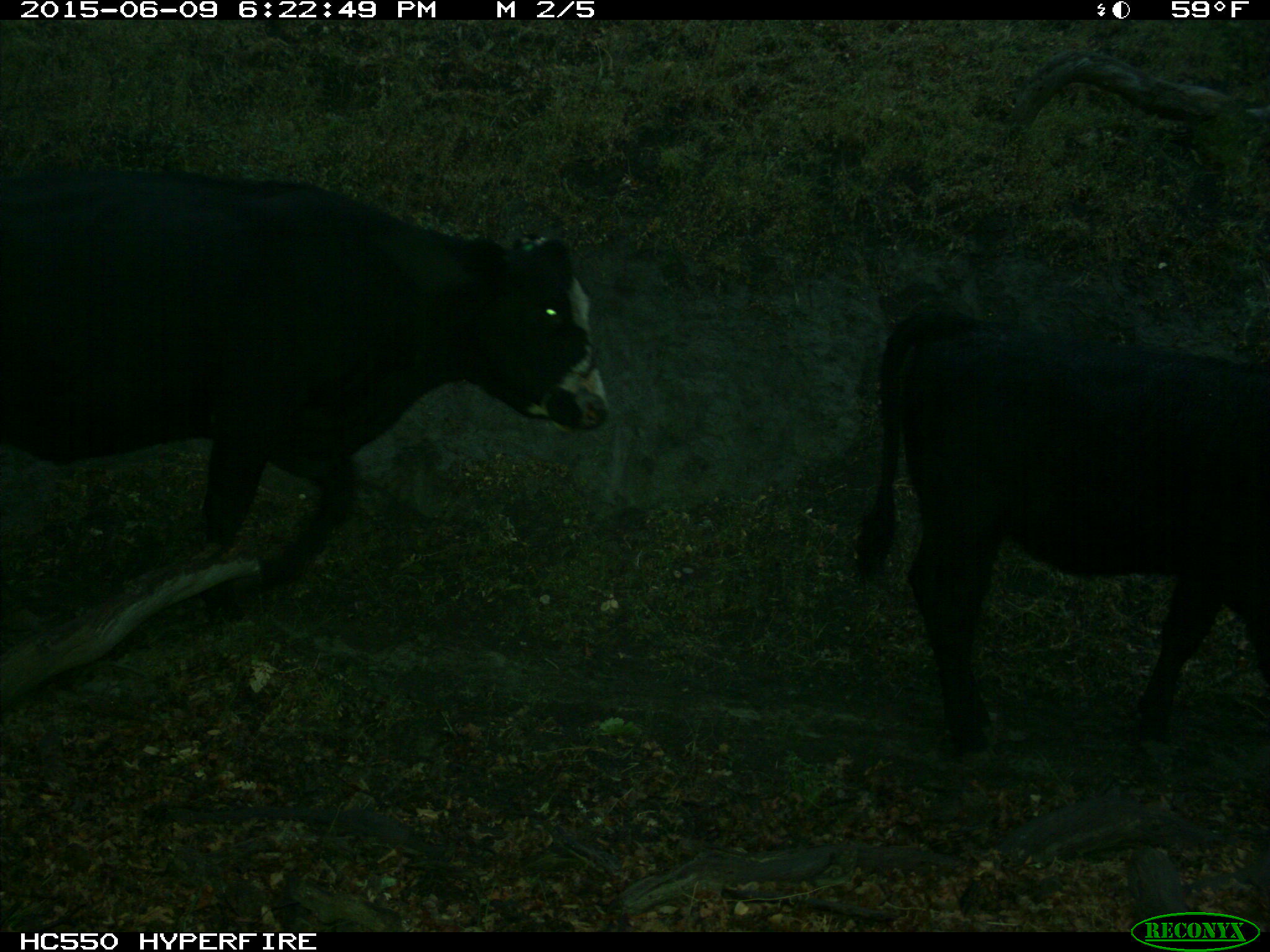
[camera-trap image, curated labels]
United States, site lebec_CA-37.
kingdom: Animalia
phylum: Chordata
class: Mammalia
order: Artiodactyla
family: Bovidae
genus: Bos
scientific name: Bos taurus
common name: domestic cow